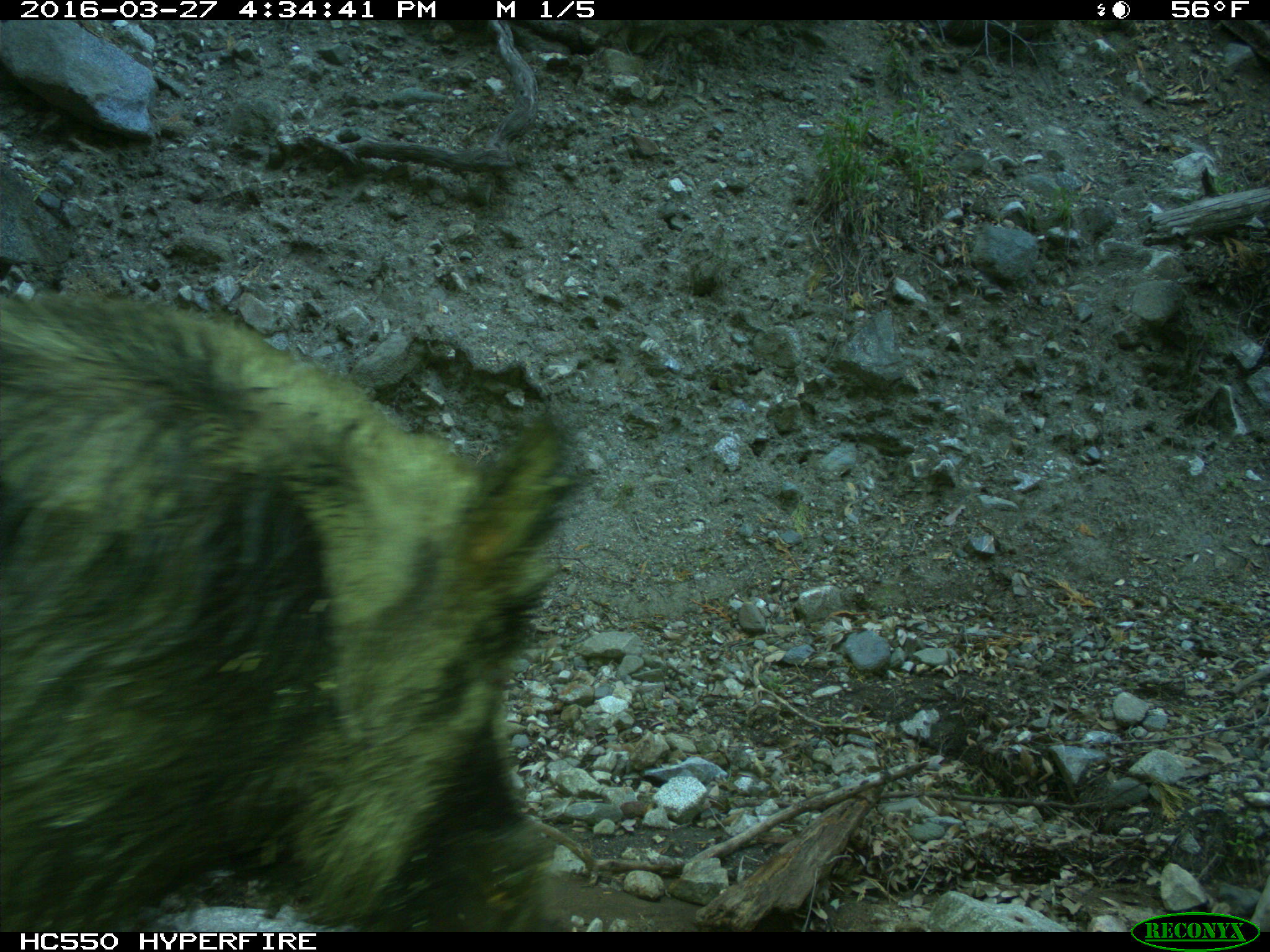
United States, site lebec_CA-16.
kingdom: Animalia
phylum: Chordata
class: Mammalia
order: Artiodactyla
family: Suidae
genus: Sus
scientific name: Sus scrofa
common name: wild boar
Sus scrofa (wild boar).